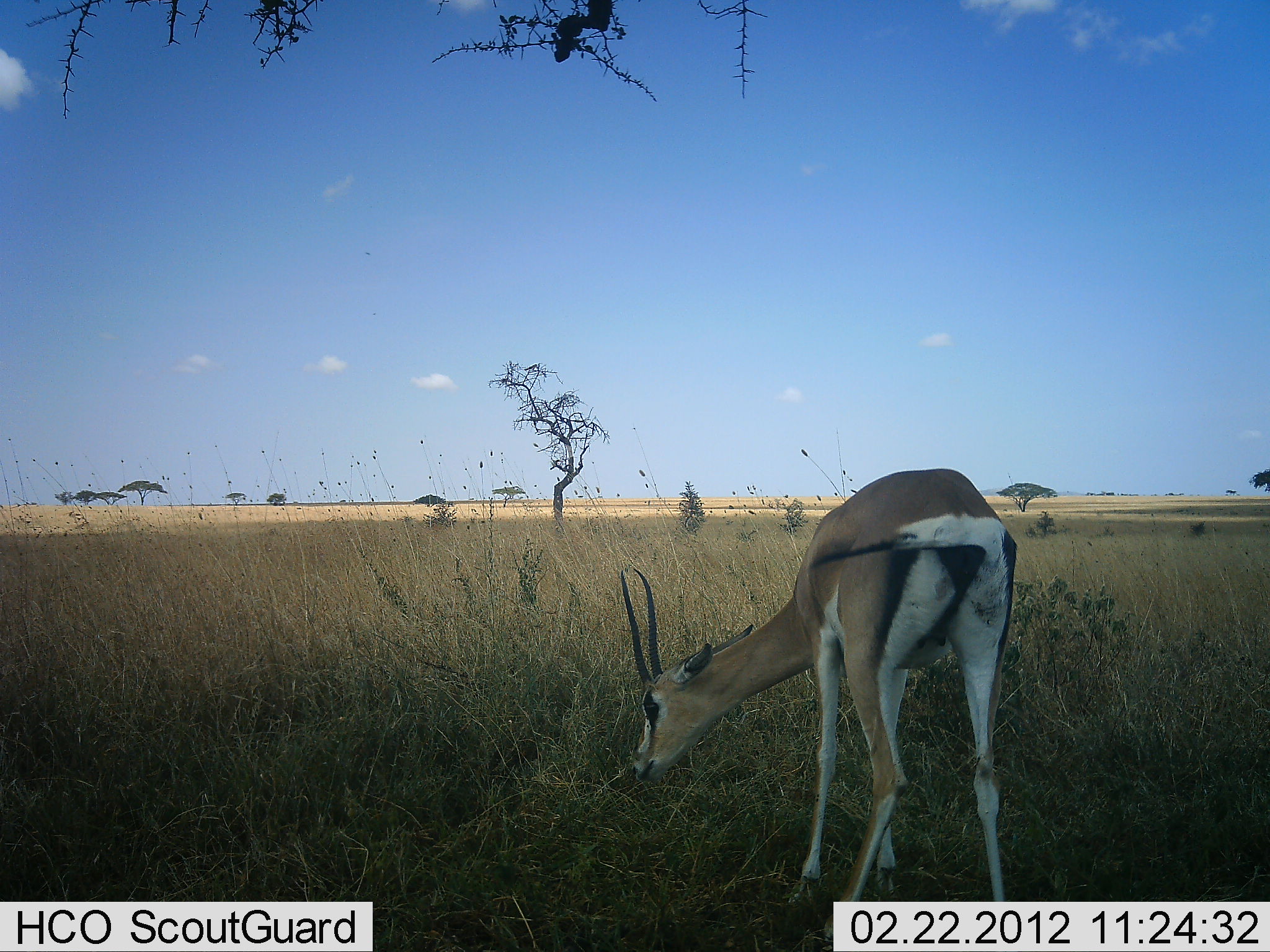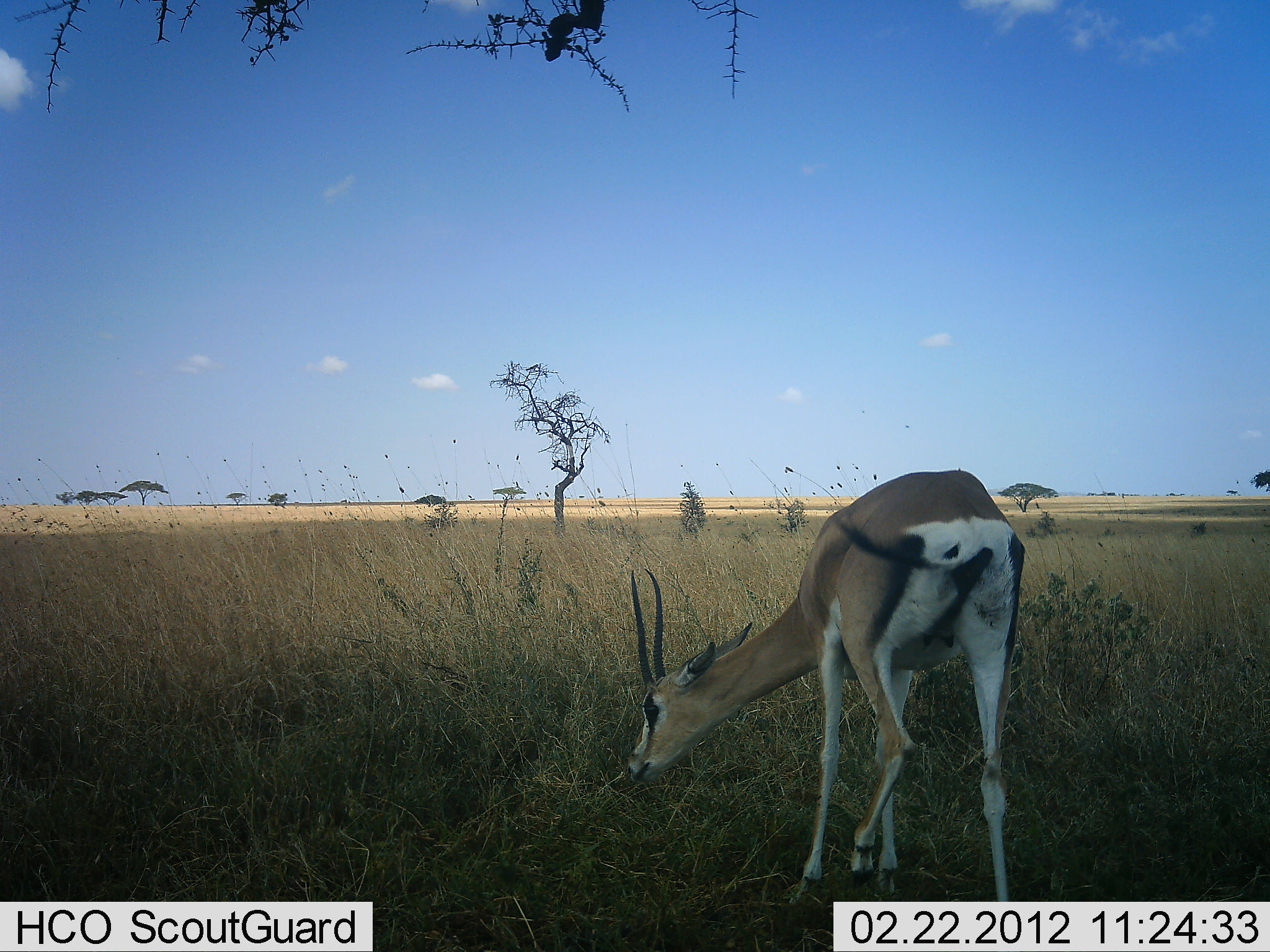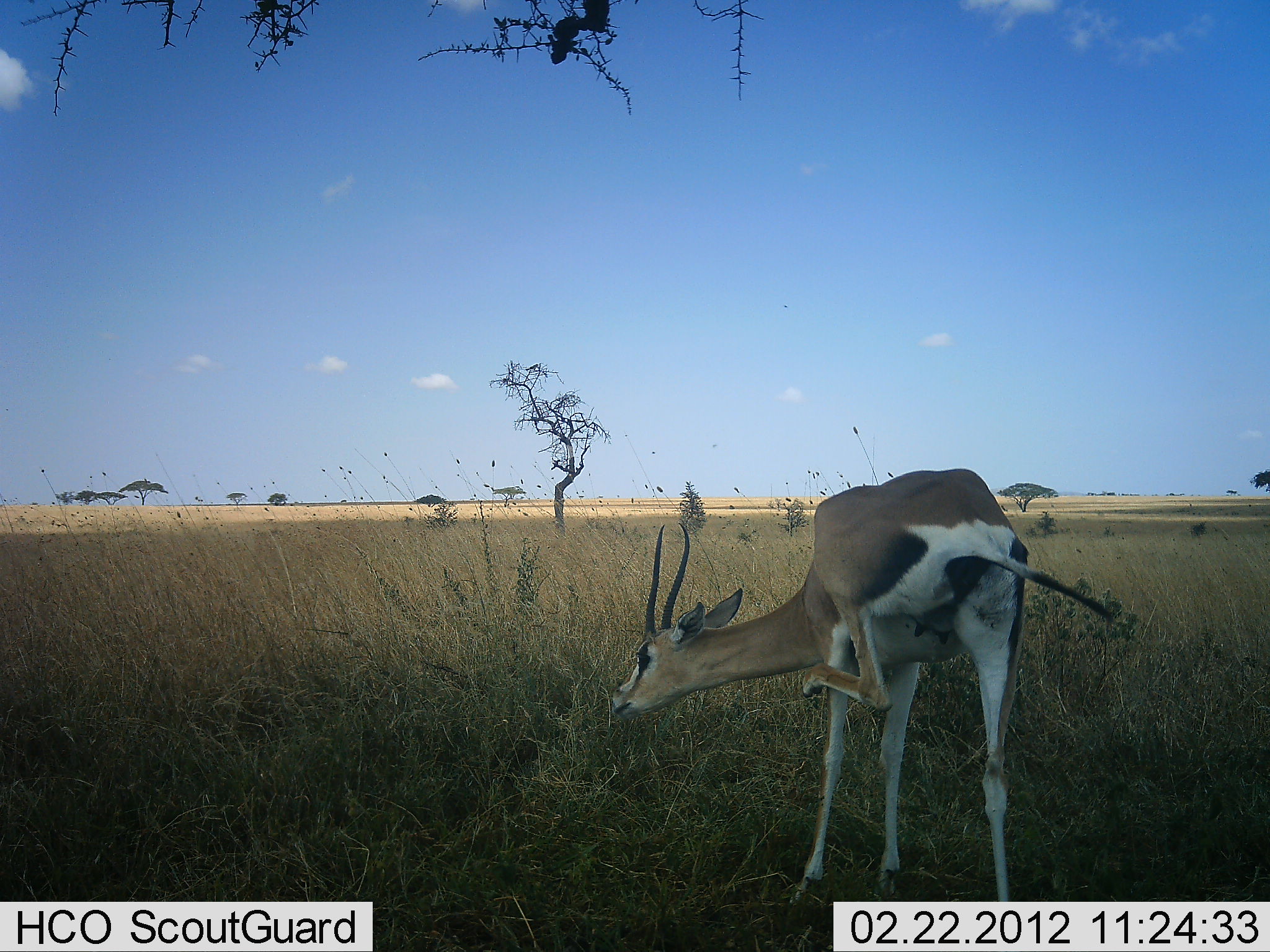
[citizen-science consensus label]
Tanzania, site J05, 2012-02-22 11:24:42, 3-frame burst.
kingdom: Animalia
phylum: Chordata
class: Mammalia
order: Artiodactyla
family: Bovidae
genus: Nanger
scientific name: Nanger granti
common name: grant's gazelle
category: gazellegrants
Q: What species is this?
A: Gazellegrants (grant's gazelle) (Nanger granti).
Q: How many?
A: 1.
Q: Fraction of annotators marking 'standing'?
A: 19%.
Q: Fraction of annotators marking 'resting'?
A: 0%.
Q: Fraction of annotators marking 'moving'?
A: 4%.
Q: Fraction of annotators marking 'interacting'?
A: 0%.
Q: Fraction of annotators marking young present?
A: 0%.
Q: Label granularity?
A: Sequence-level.